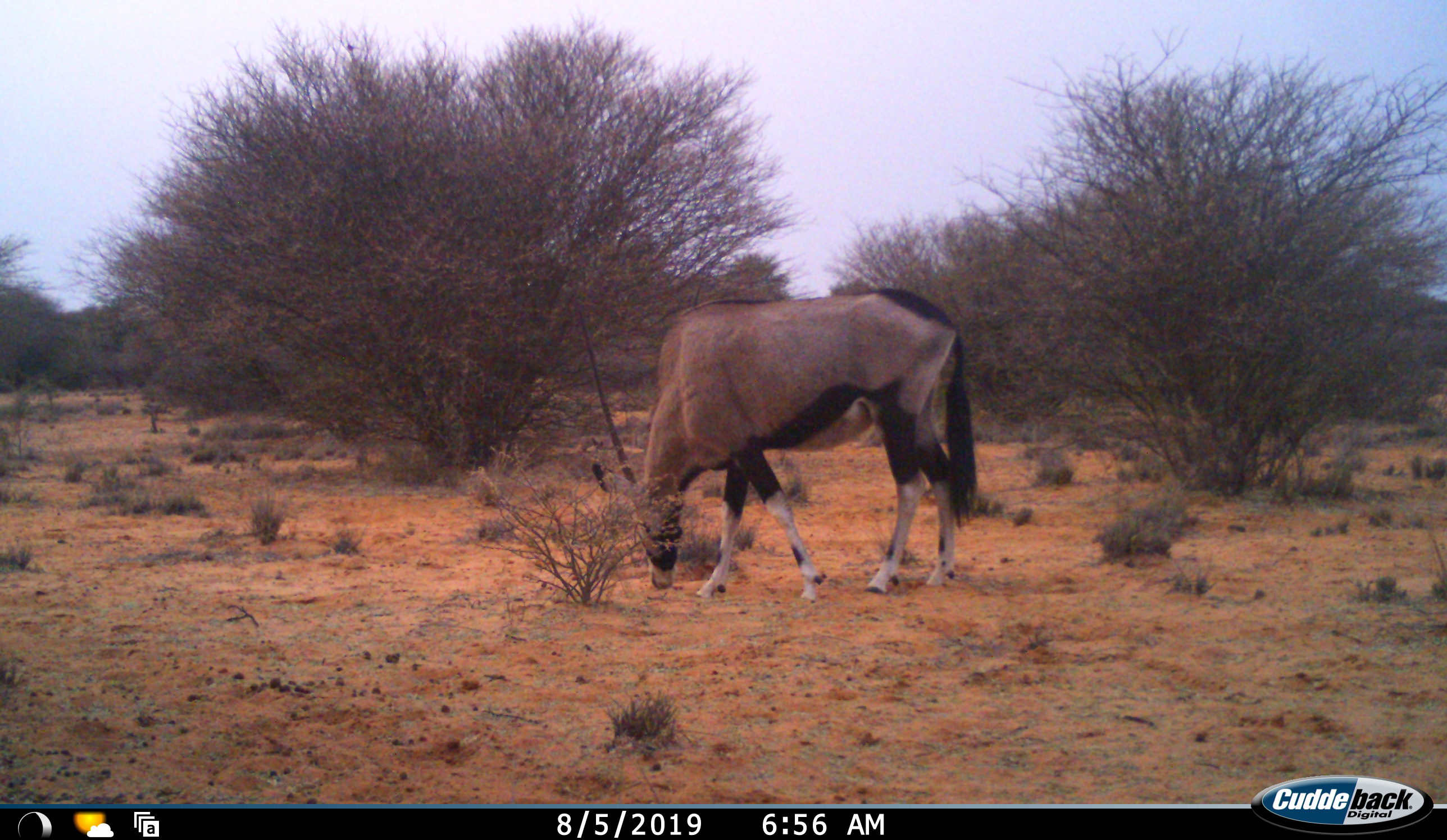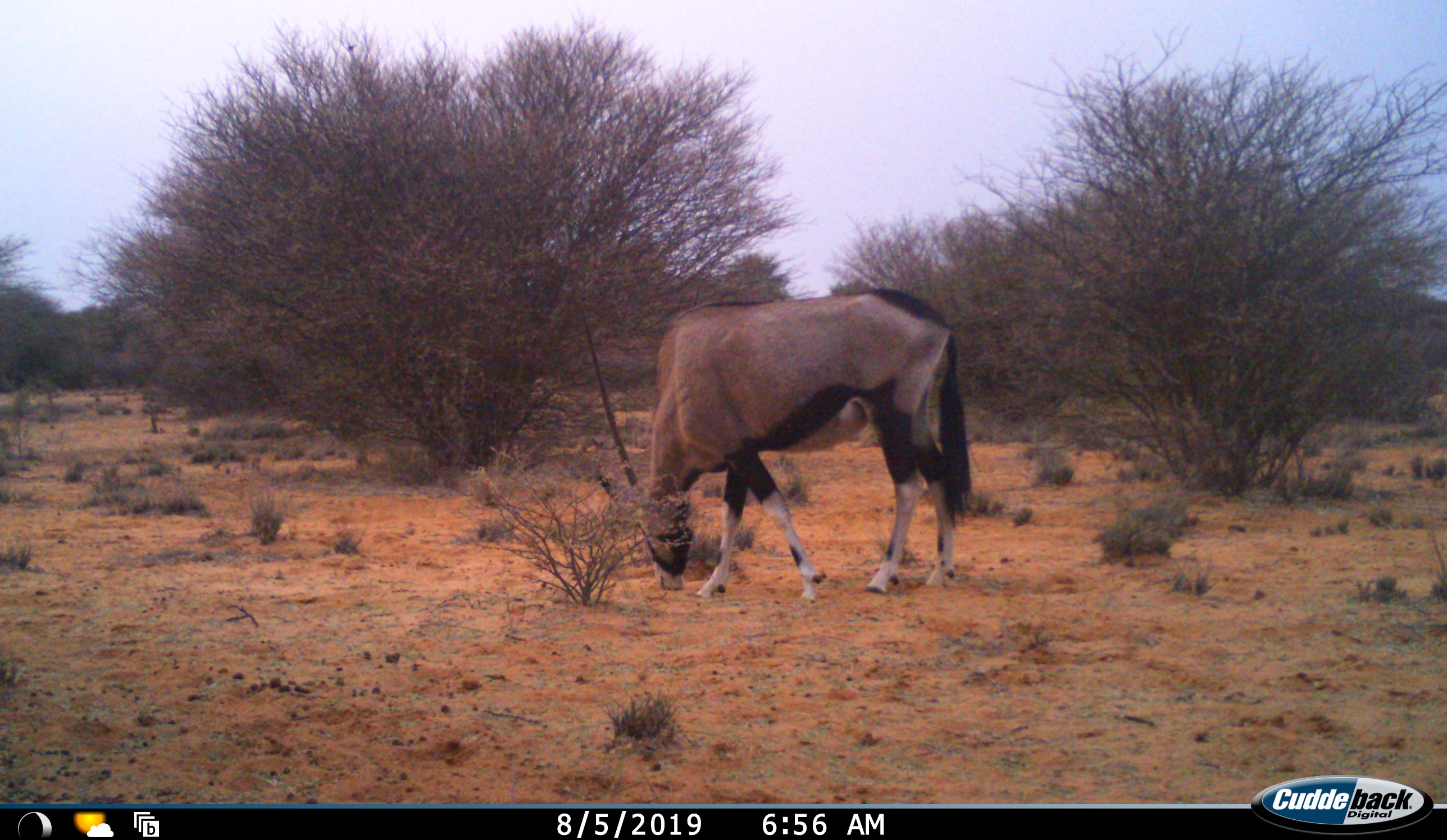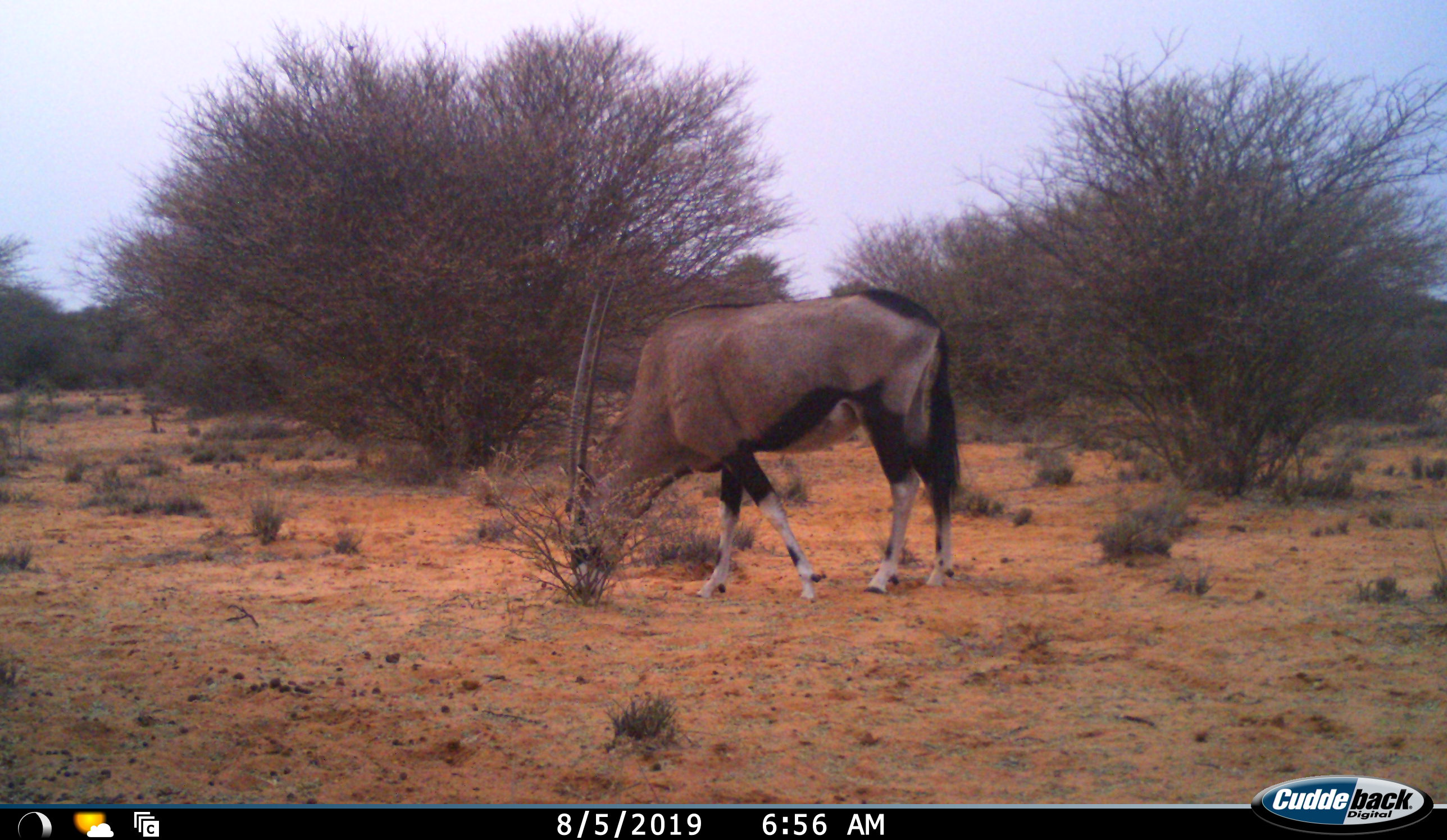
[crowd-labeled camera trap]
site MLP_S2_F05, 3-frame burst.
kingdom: Animalia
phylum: Chordata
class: Mammalia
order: Artiodactyla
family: Bovidae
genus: Oryx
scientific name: Oryx gazella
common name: gemsbok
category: oryx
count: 1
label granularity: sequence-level